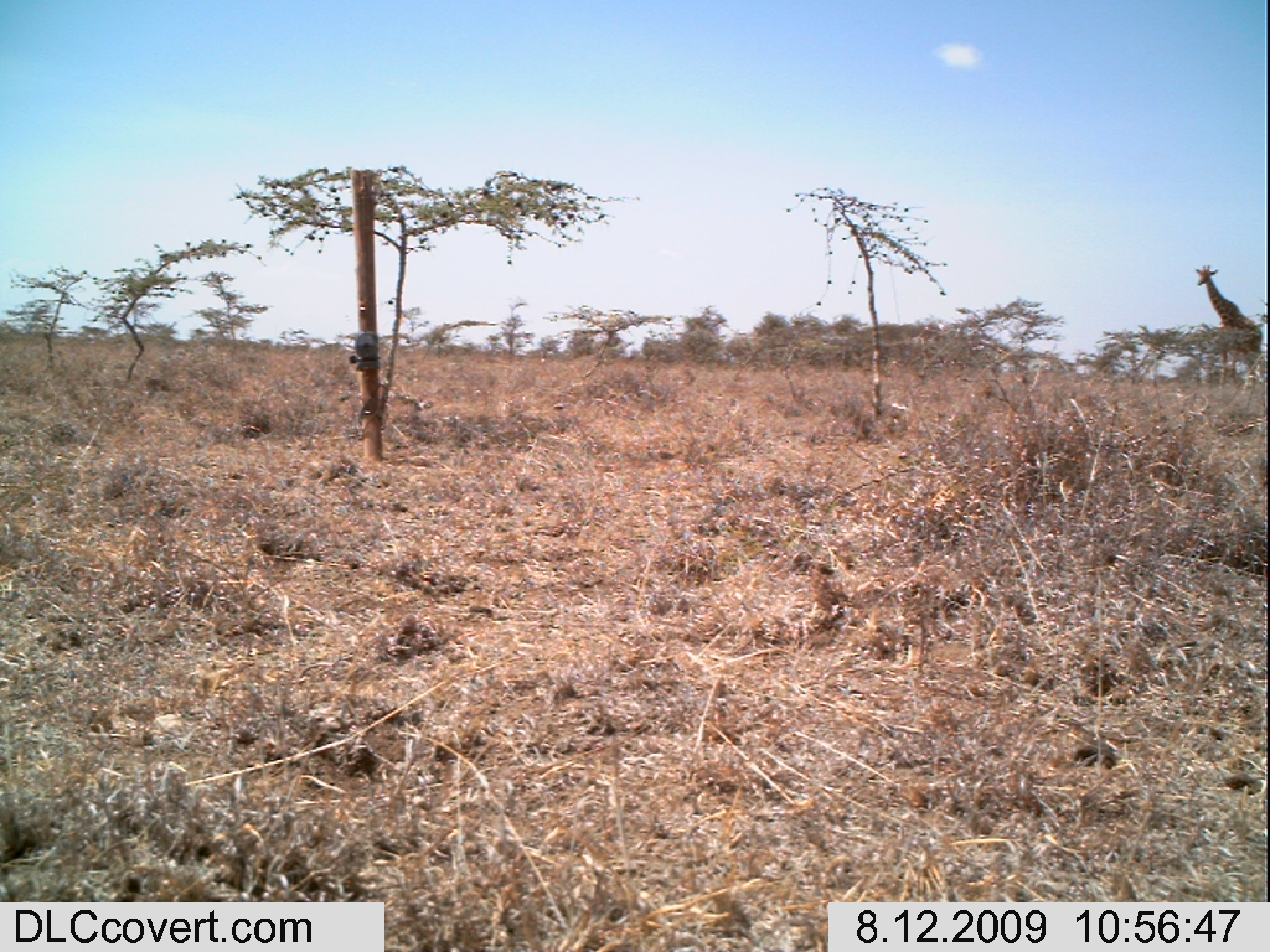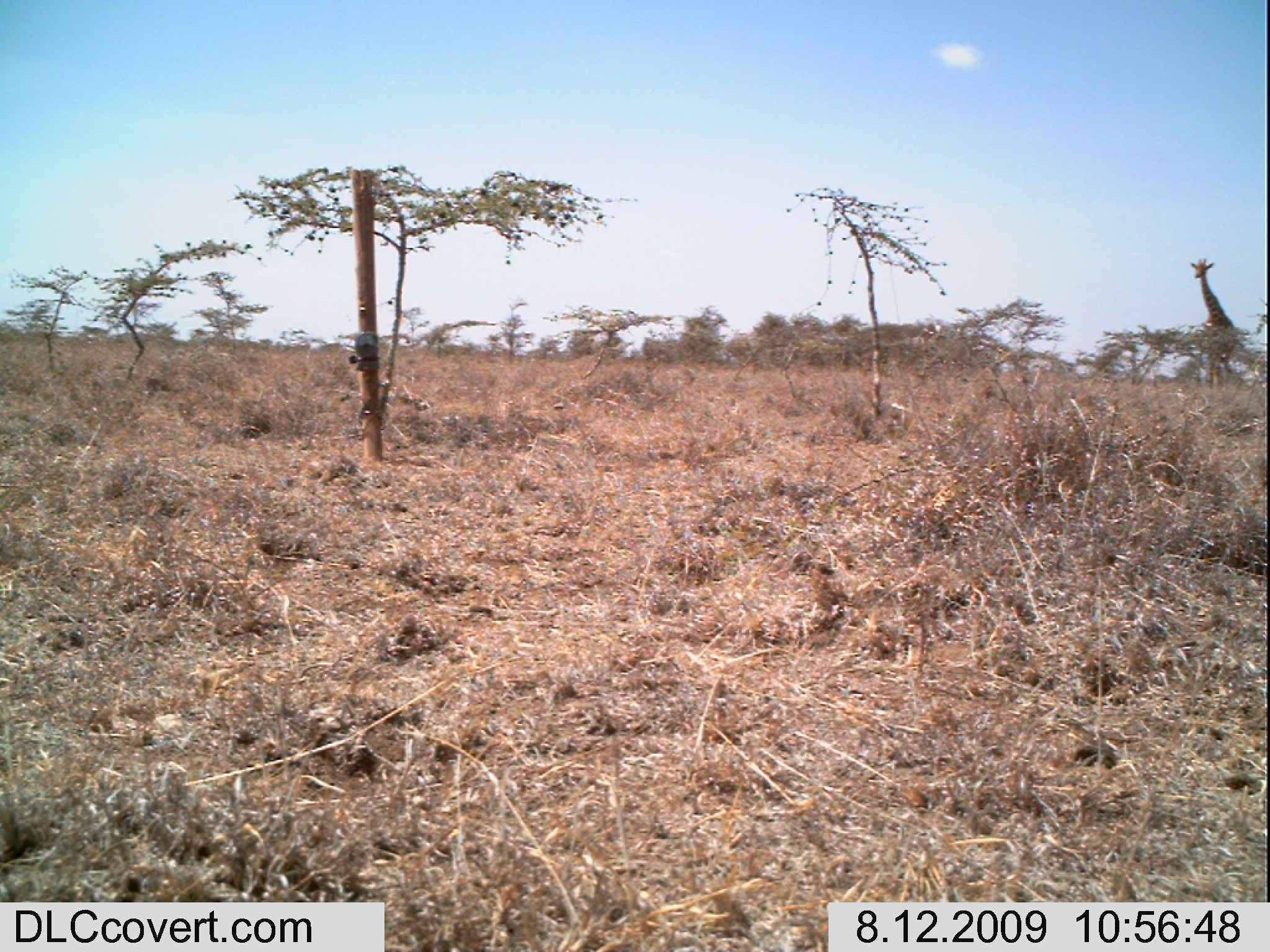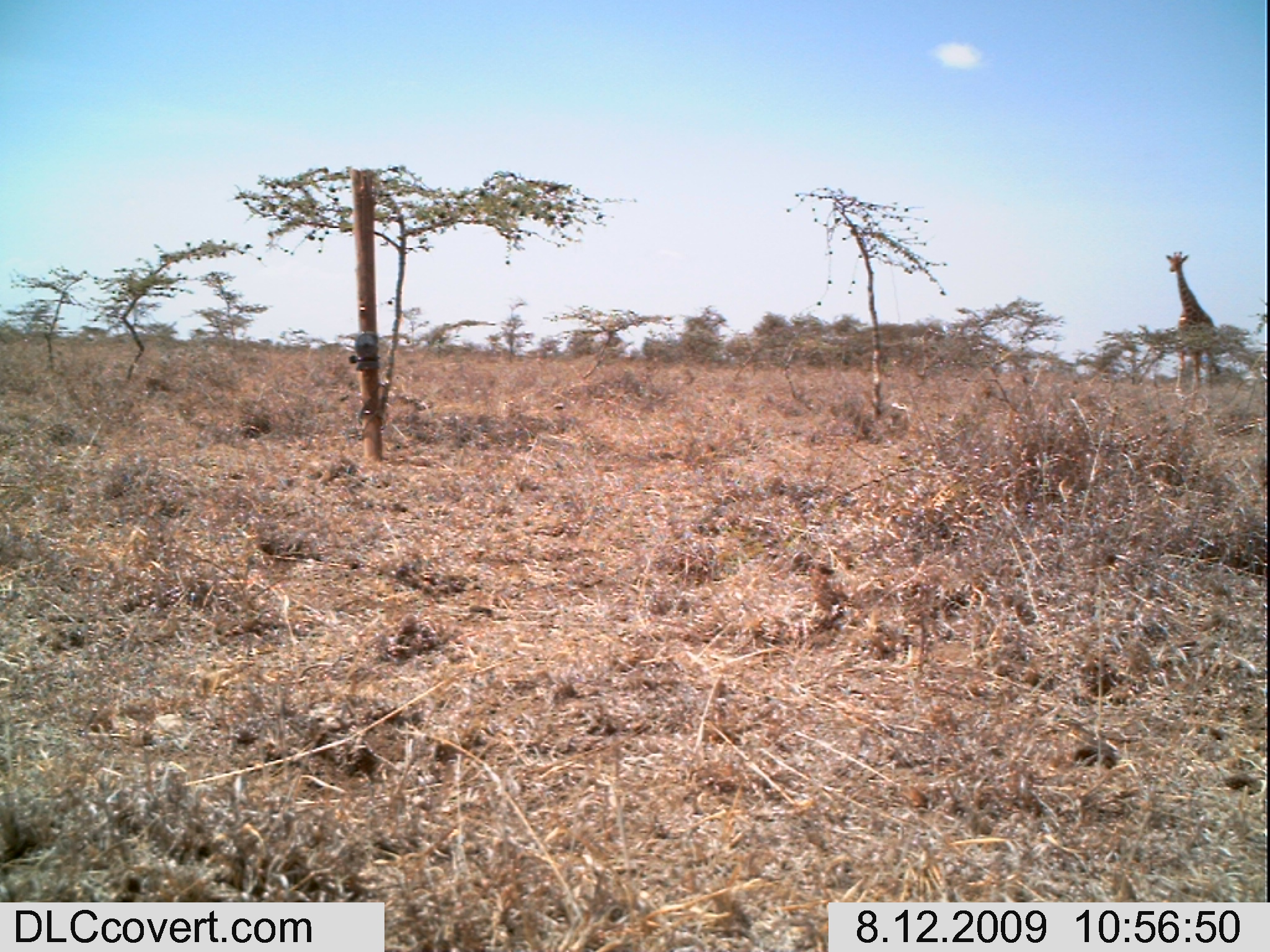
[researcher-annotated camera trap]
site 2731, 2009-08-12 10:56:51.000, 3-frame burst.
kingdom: Animalia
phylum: Chordata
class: Mammalia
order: Artiodactyla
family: Giraffidae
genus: Giraffa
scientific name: Giraffa camelopardalis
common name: giraffe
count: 1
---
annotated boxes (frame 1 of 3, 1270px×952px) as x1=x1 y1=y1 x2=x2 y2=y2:
giraffa camelopardalis: x1=1191 y1=263 x2=1270 y2=397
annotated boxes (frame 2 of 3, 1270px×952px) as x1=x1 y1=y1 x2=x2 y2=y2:
giraffa camelopardalis: x1=1188 y1=256 x2=1240 y2=387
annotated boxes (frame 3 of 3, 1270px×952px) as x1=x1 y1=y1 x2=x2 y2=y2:
giraffa camelopardalis: x1=1164 y1=250 x2=1215 y2=397